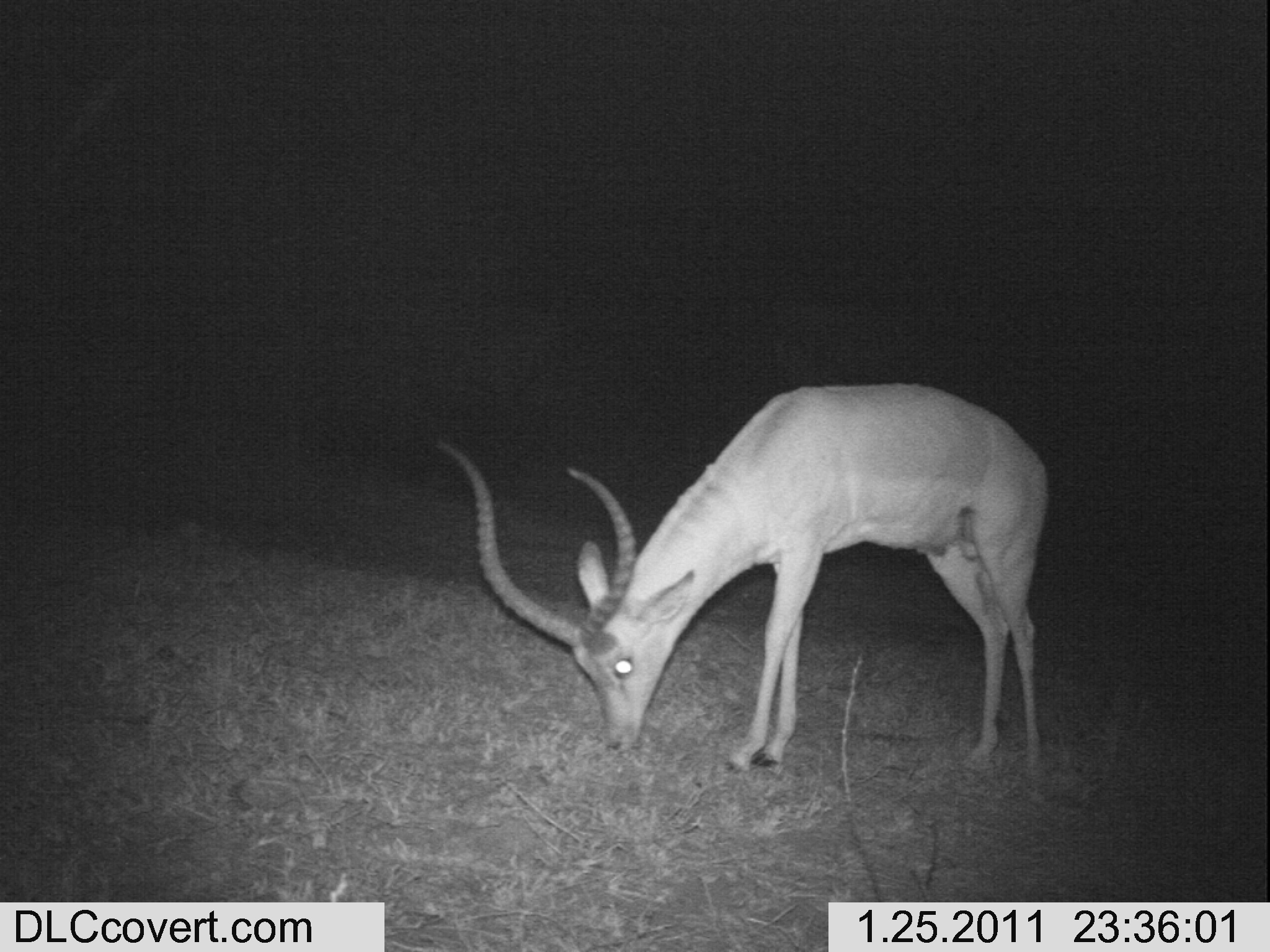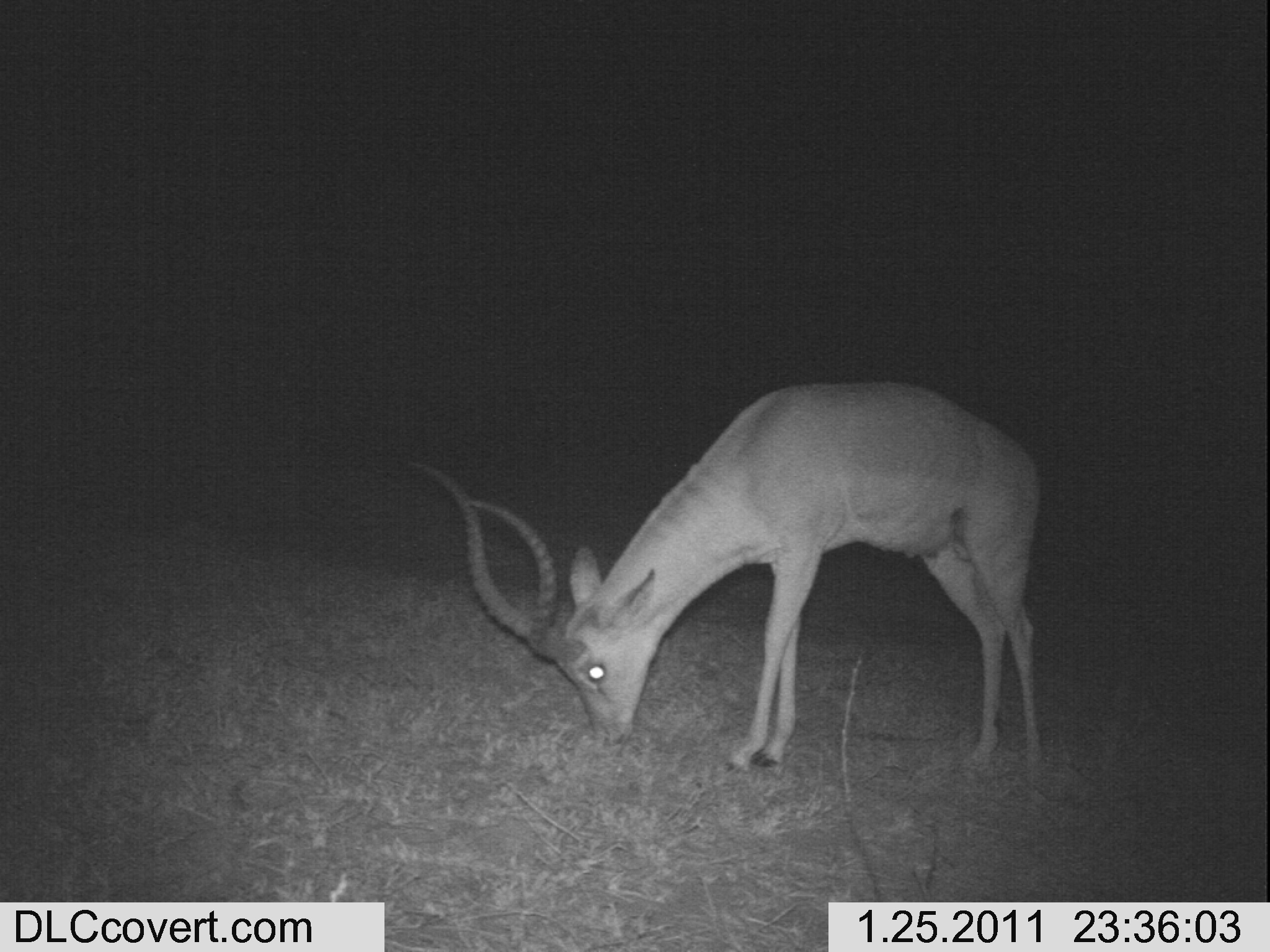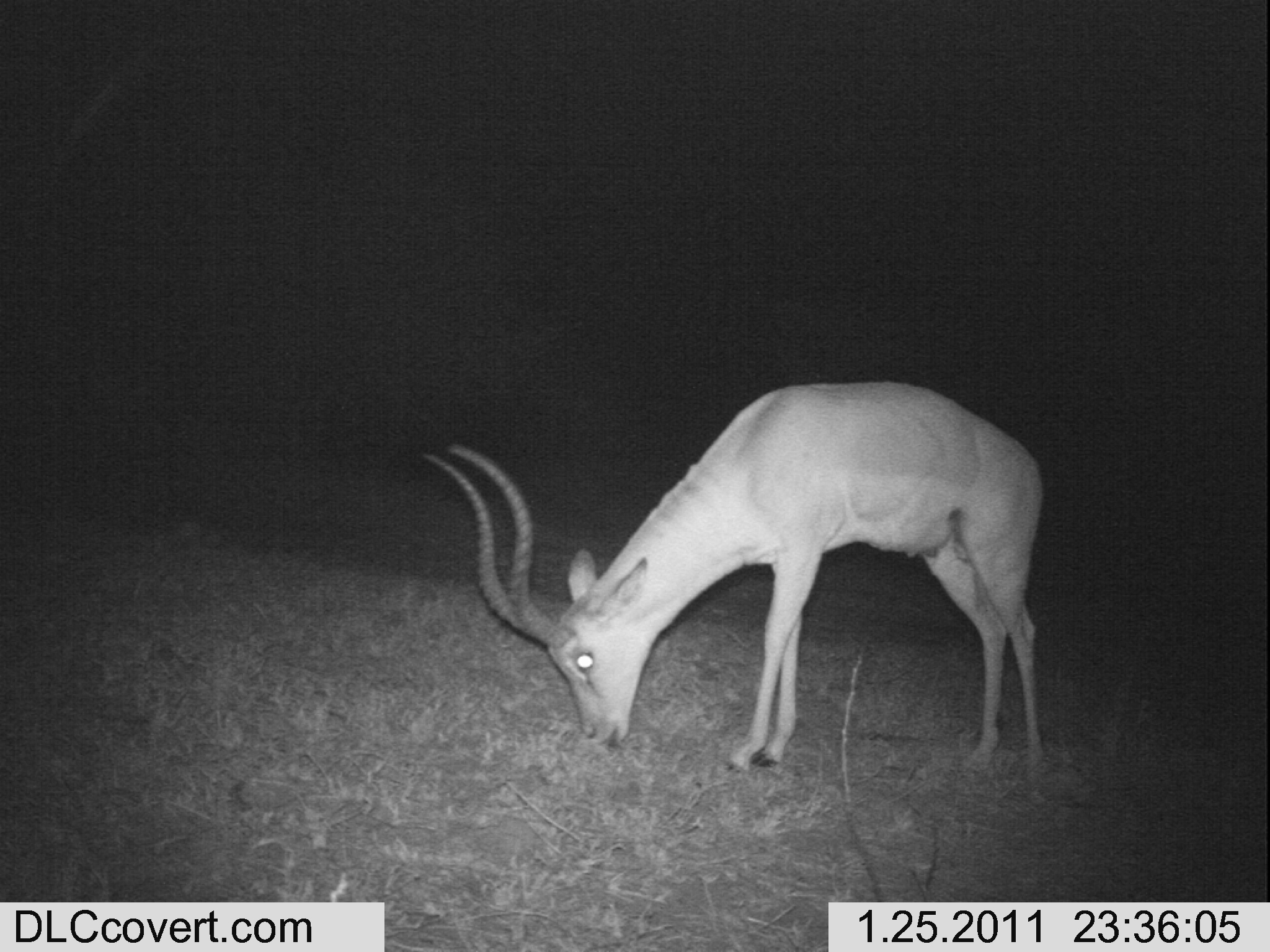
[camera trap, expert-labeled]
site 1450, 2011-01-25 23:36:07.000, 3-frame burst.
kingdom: Animalia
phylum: Chordata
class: Mammalia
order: Artiodactyla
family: Bovidae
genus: Aepyceros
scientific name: Aepyceros melampus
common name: impala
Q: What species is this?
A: Aepyceros melampus (impala).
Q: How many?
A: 1.